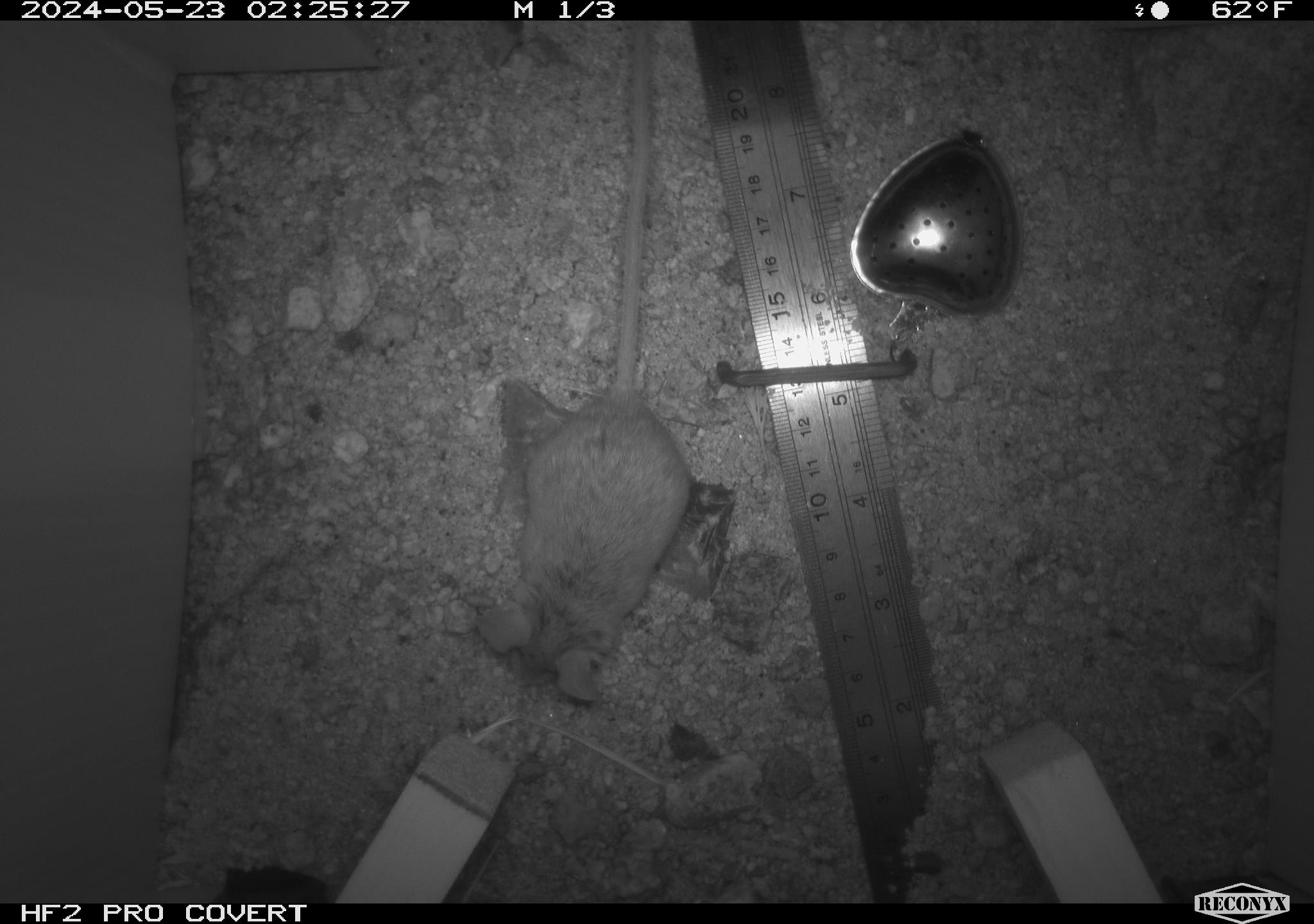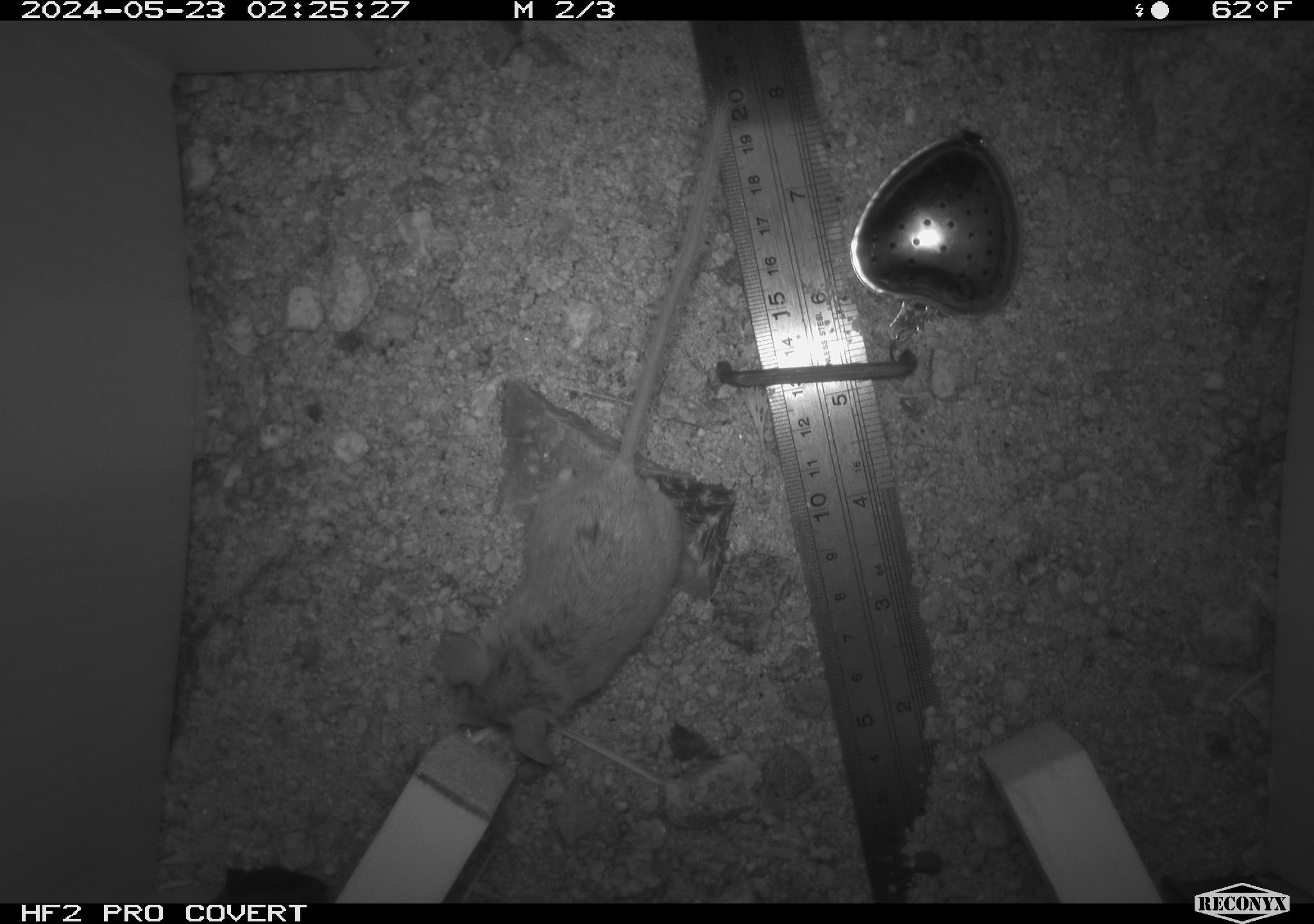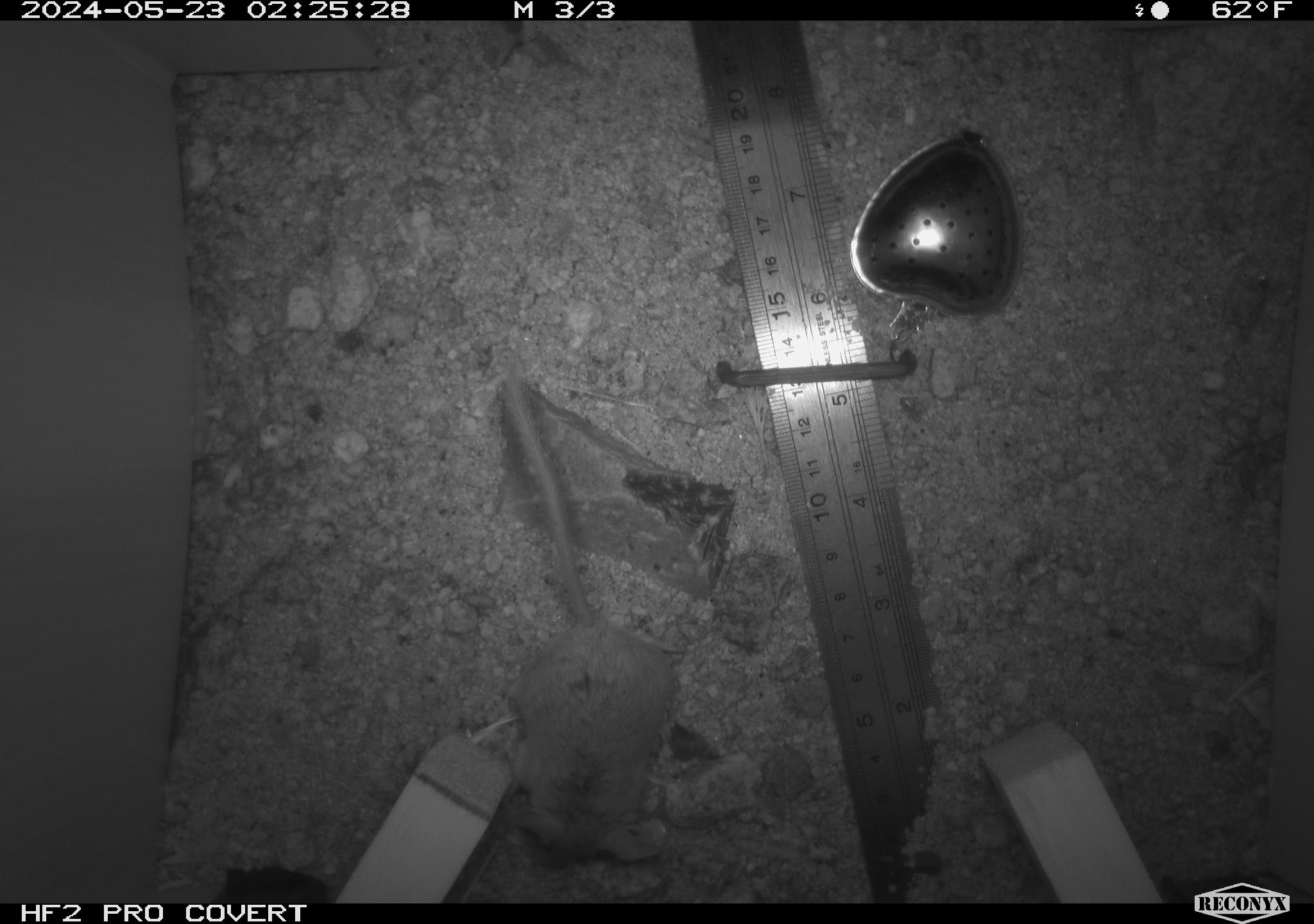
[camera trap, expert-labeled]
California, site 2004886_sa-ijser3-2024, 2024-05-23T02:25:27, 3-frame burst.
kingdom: Animalia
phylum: Chordata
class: Mammalia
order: Rodentia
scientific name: Rodentia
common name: mouse species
Mouse species (Rodentia).